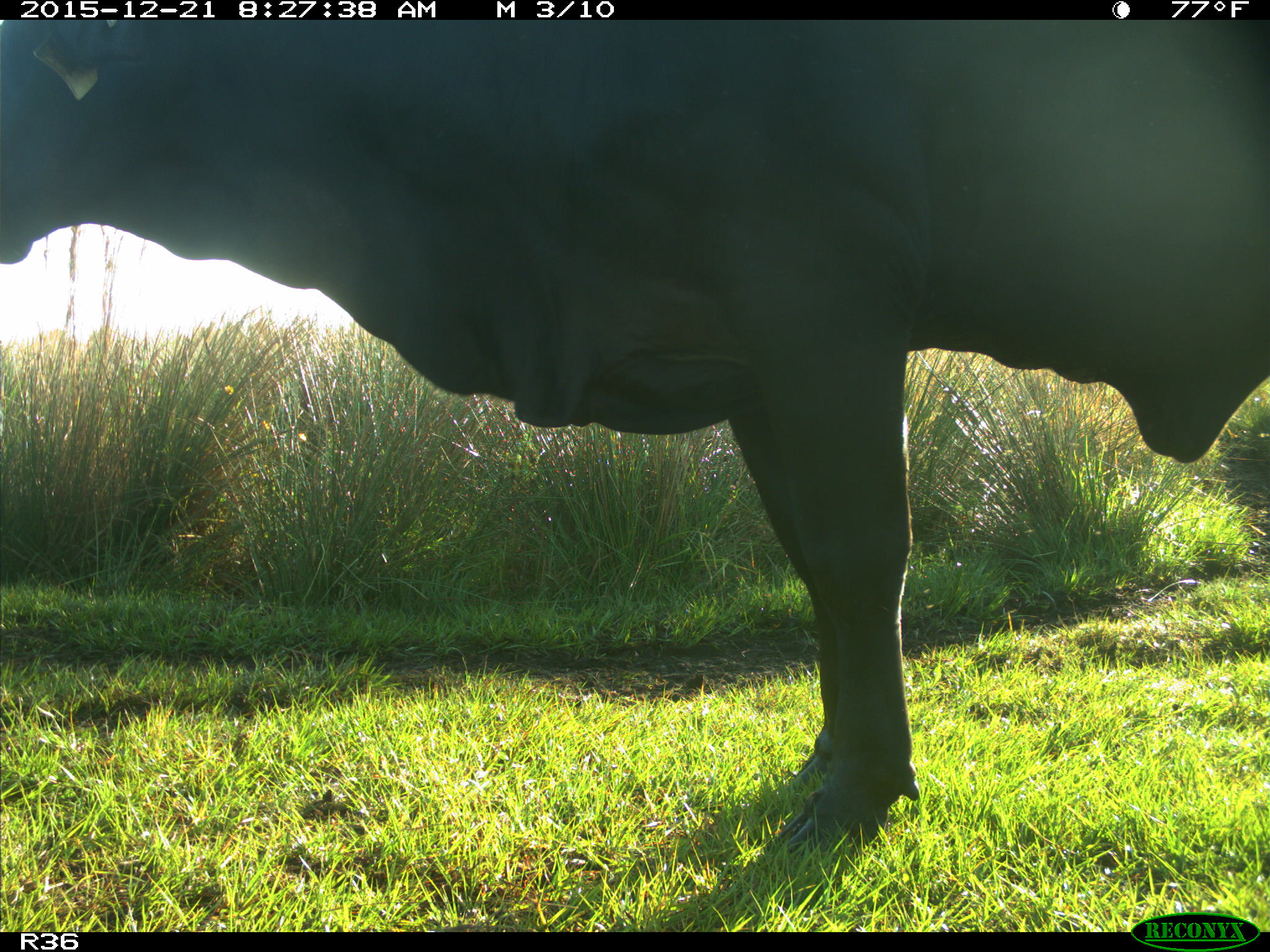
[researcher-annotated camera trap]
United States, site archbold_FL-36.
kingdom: Animalia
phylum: Chordata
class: Mammalia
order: Artiodactyla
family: Bovidae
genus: Bos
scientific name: Bos taurus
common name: domestic cow